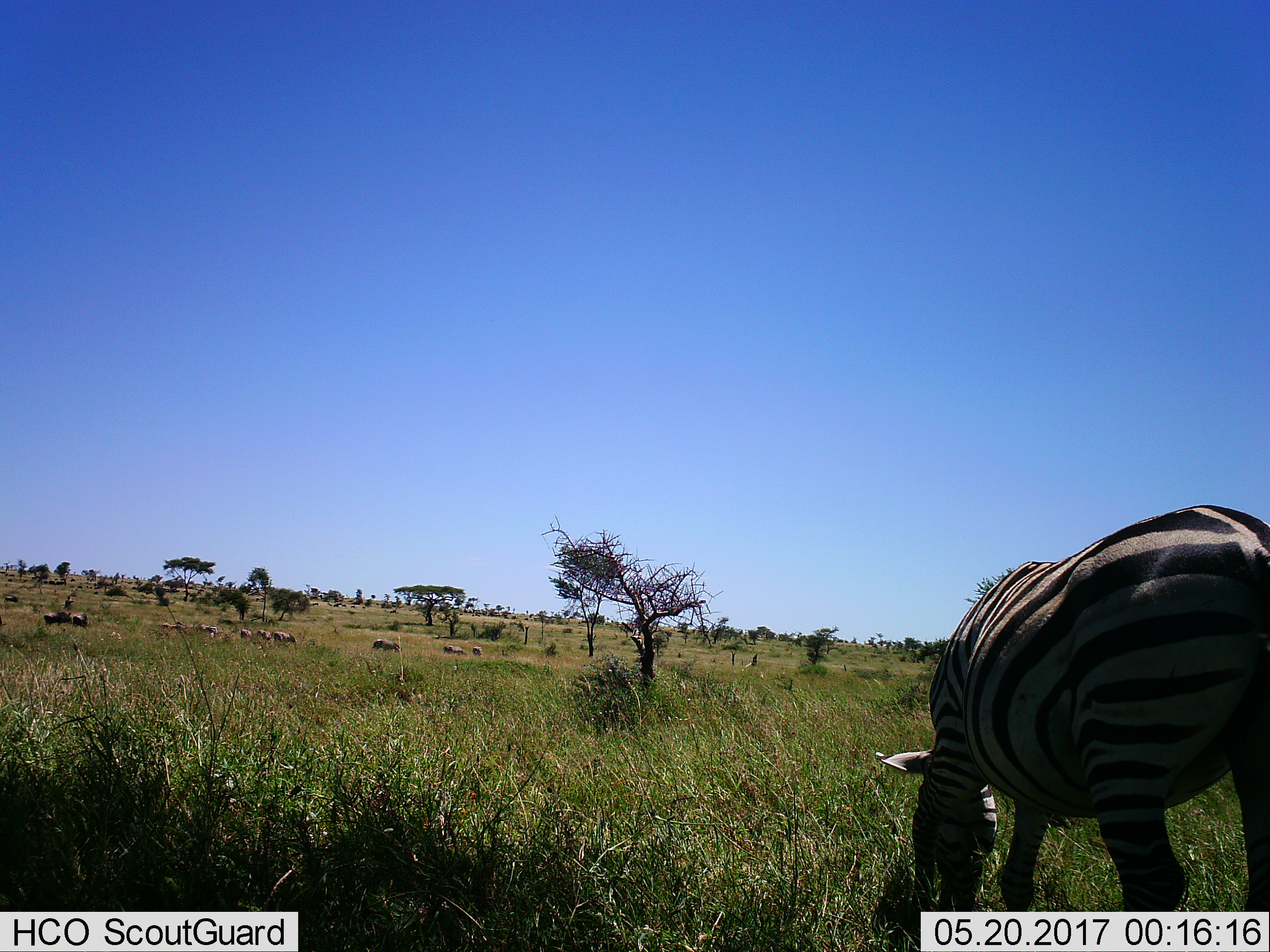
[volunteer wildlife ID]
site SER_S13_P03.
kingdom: Animalia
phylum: Chordata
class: Mammalia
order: Perissodactyla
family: Equidae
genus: Equus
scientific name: Equus quagga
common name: plains zebra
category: zebraplains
Zebraplains (plains zebra) (Equus quagga), count 1. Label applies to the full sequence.